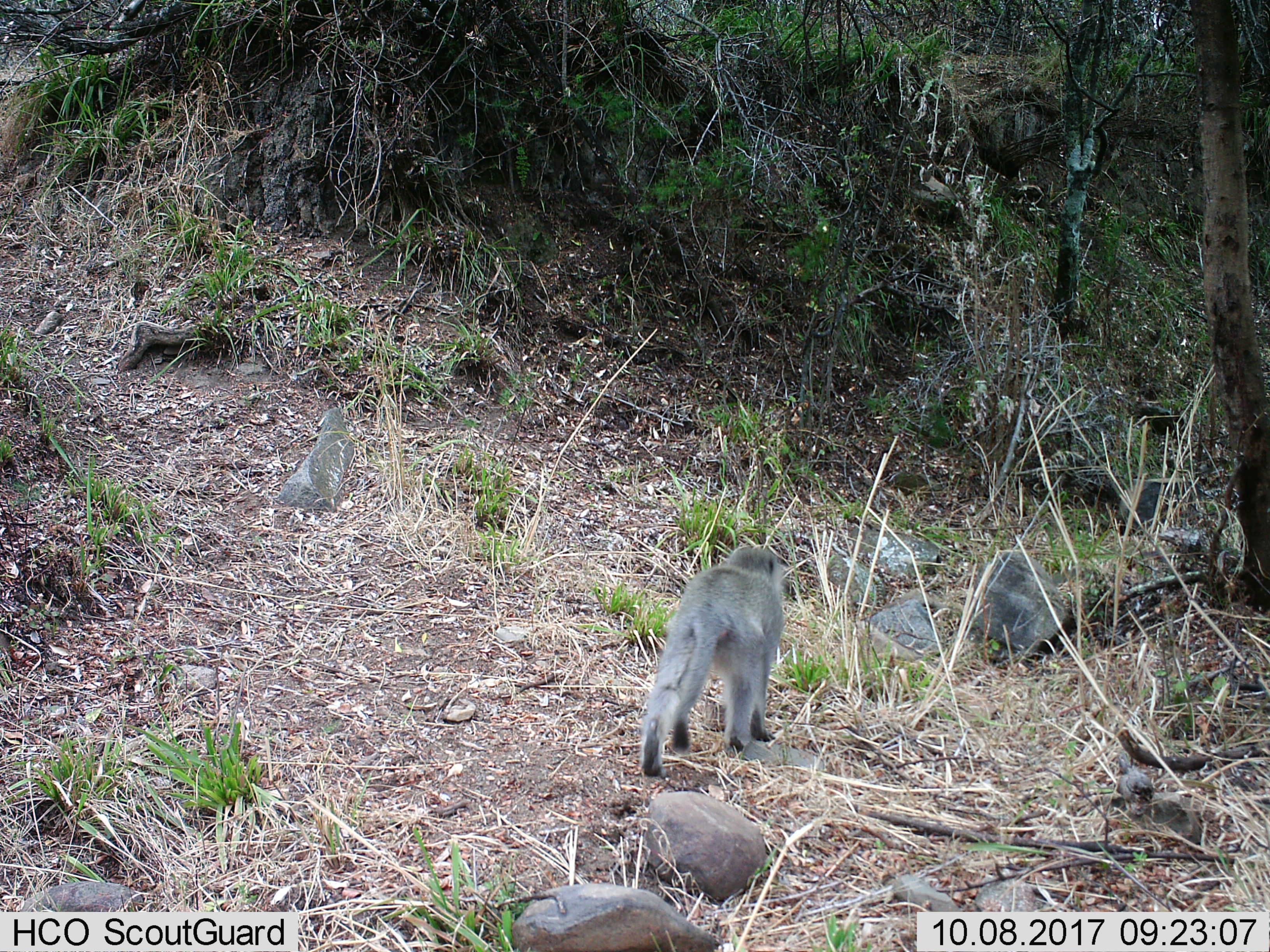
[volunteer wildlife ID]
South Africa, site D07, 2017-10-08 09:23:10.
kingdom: Animalia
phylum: Chordata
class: Mammalia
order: Primates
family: Cercopithecidae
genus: Chlorocebus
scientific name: Chlorocebus pygerythrus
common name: vervet monkey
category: monkeyvervet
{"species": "monkeyvervet (vervet monkey) (Chlorocebus pygerythrus)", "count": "1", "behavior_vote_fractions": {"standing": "0%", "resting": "0%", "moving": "100%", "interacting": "0%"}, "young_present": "0%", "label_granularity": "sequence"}